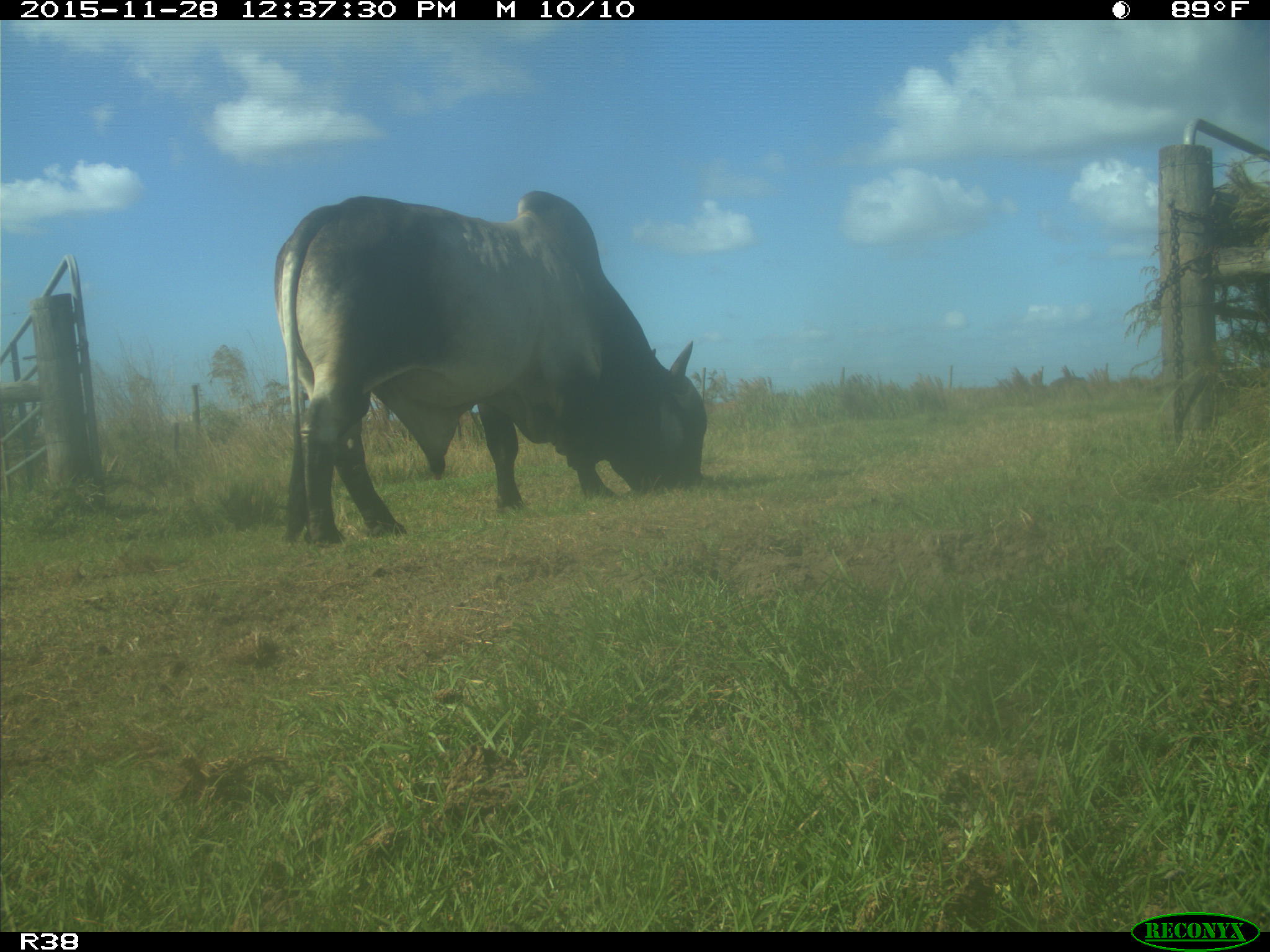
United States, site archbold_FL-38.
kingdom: Animalia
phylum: Chordata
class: Mammalia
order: Artiodactyla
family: Bovidae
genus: Bos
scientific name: Bos taurus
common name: domestic cow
Bos taurus (domestic cow).